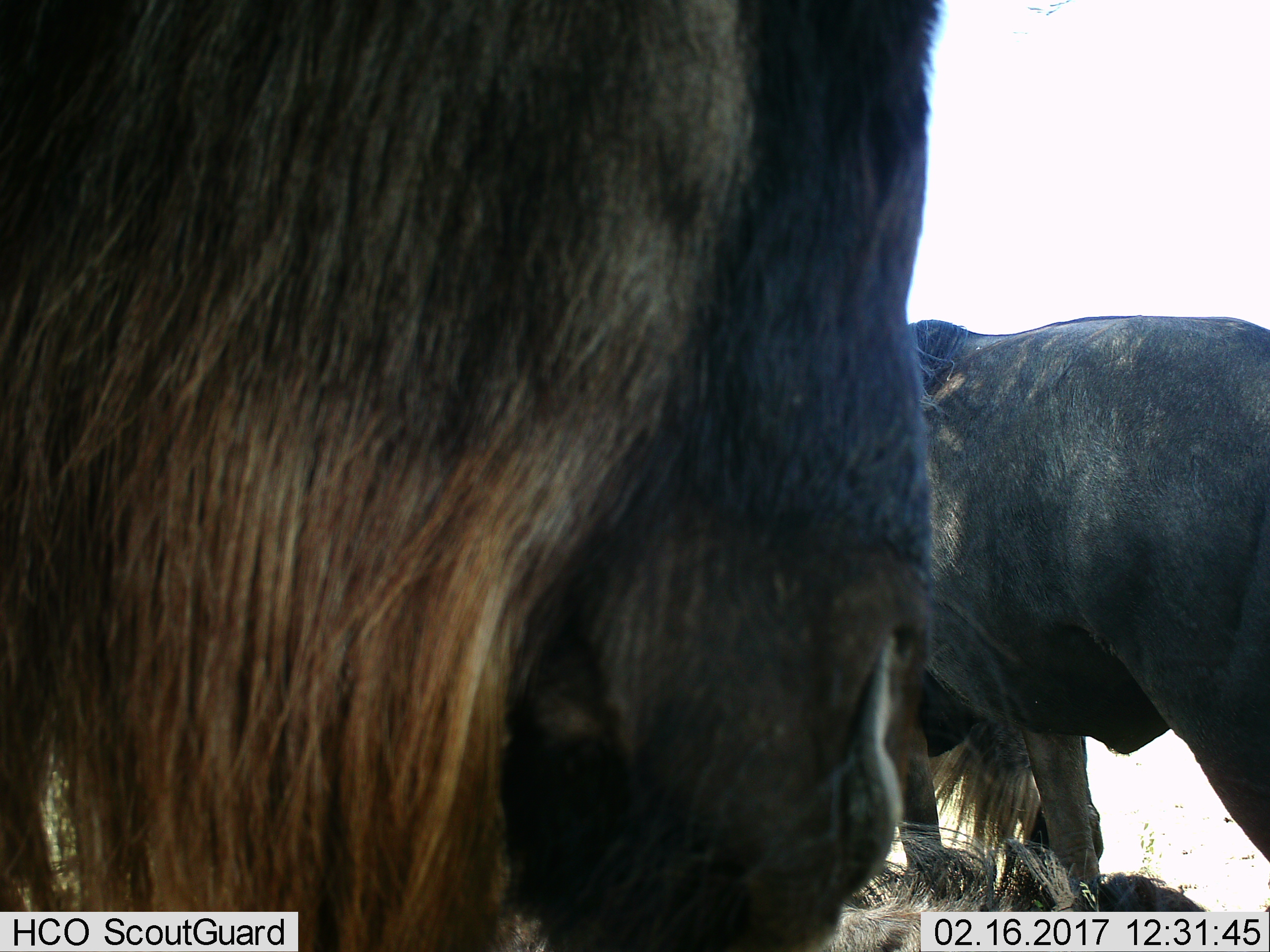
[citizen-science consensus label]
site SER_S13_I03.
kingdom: Animalia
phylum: Chordata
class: Mammalia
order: Artiodactyla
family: Bovidae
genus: Connochaetes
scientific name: Connochaetes taurinus taurinus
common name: blue wildebeest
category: wildebeestblue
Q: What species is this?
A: Wildebeestblue (blue wildebeest) (Connochaetes taurinus taurinus).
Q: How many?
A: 3.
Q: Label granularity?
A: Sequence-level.